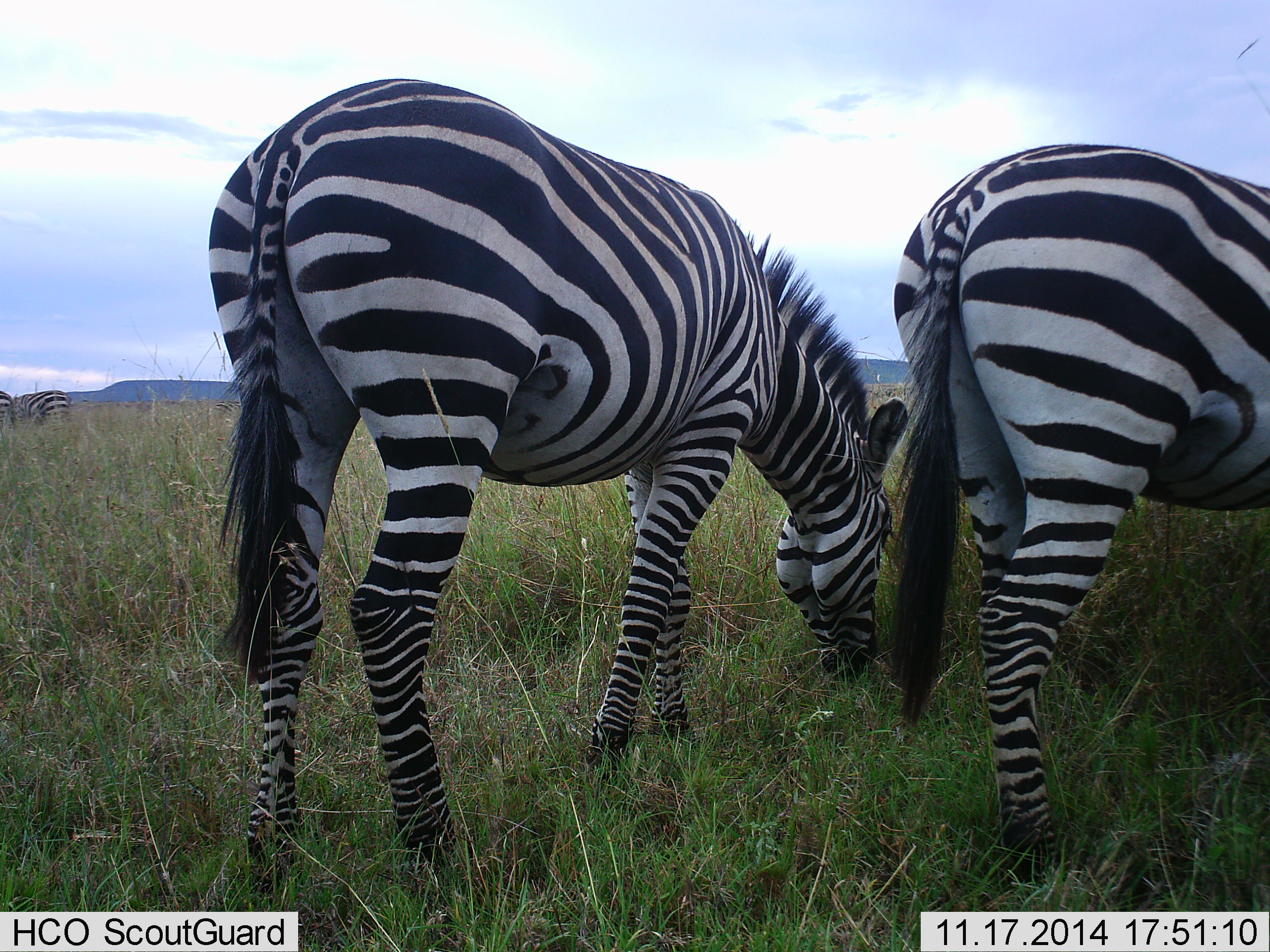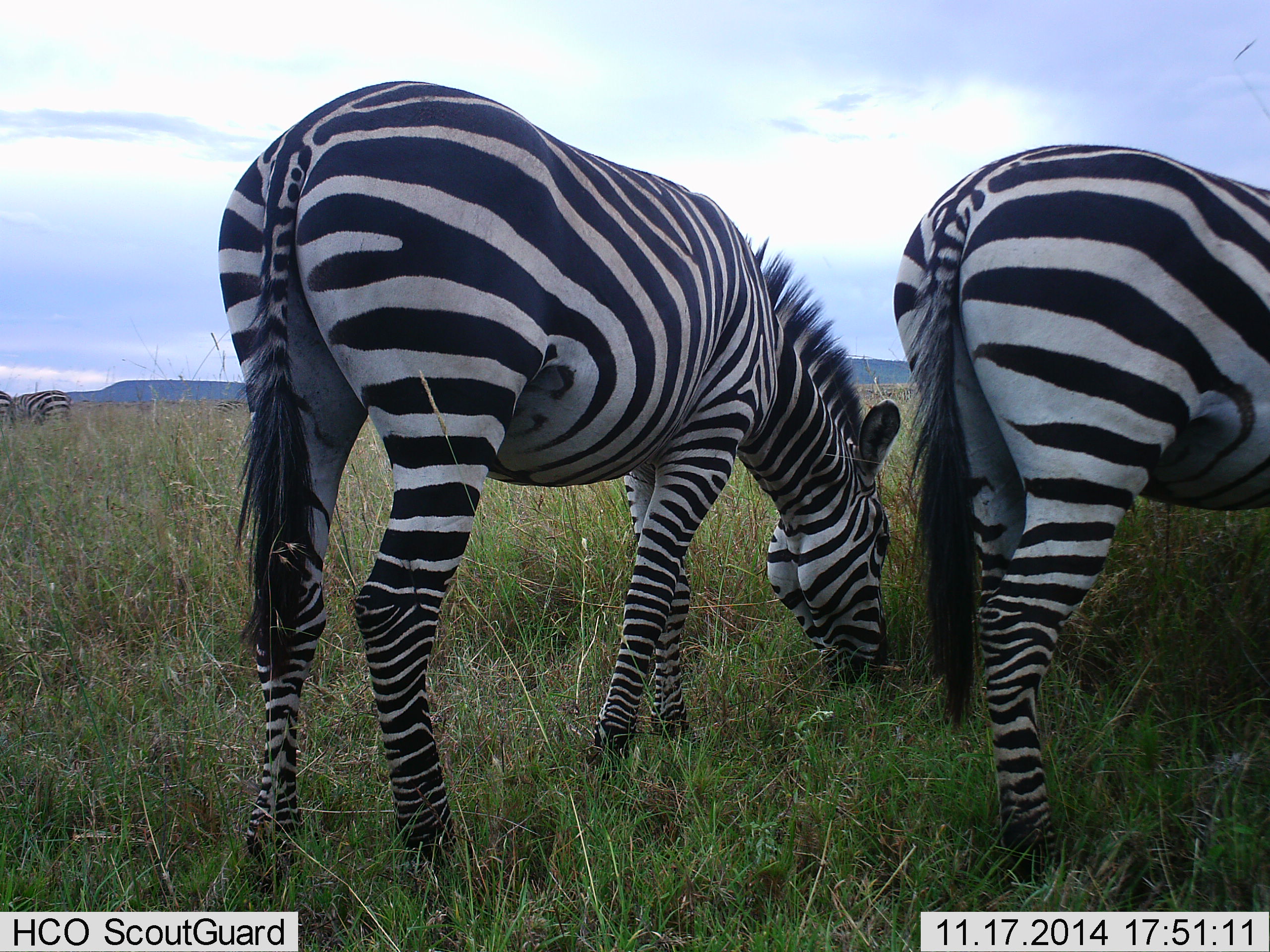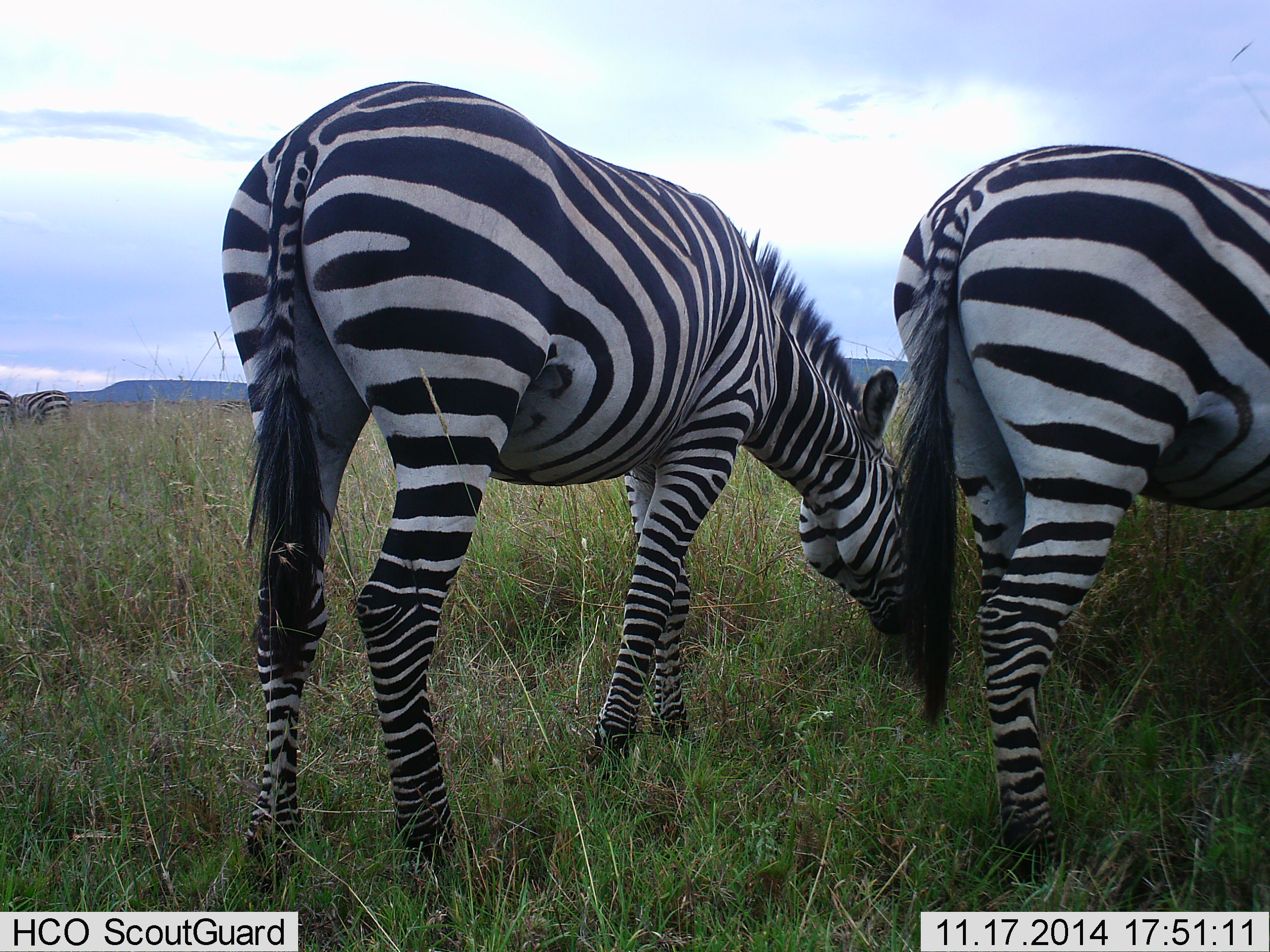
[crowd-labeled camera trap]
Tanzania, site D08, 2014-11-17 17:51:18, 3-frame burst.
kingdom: Animalia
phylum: Chordata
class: Mammalia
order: Perissodactyla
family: Equidae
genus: Equus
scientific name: Equus quagga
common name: plains zebra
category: zebra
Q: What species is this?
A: Zebra (plains zebra) (Equus quagga).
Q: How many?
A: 4.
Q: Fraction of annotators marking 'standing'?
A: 30%.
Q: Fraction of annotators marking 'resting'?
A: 0%.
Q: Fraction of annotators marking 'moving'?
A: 0%.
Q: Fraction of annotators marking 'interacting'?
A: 0%.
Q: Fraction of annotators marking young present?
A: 0%.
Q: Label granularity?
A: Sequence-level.